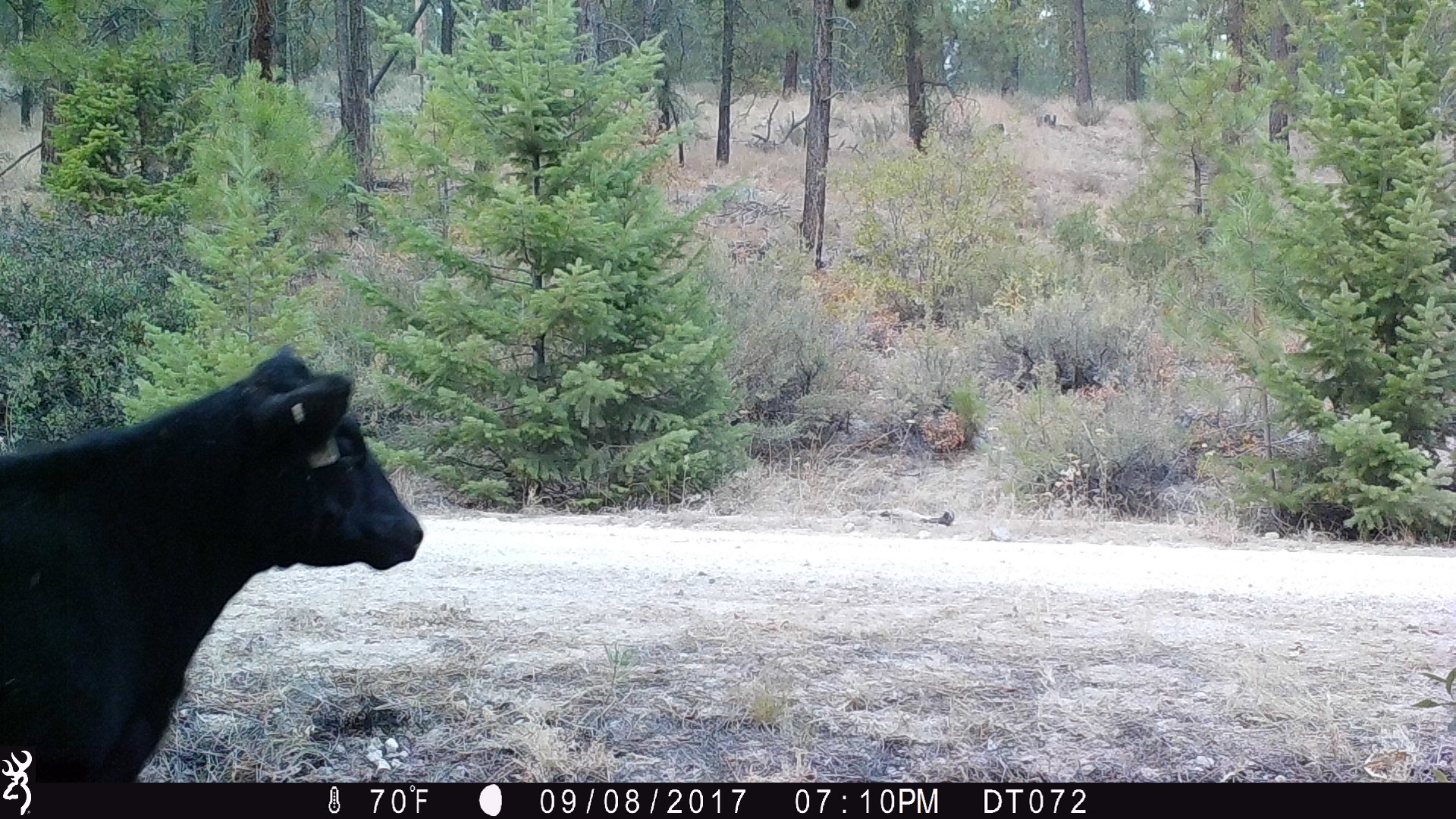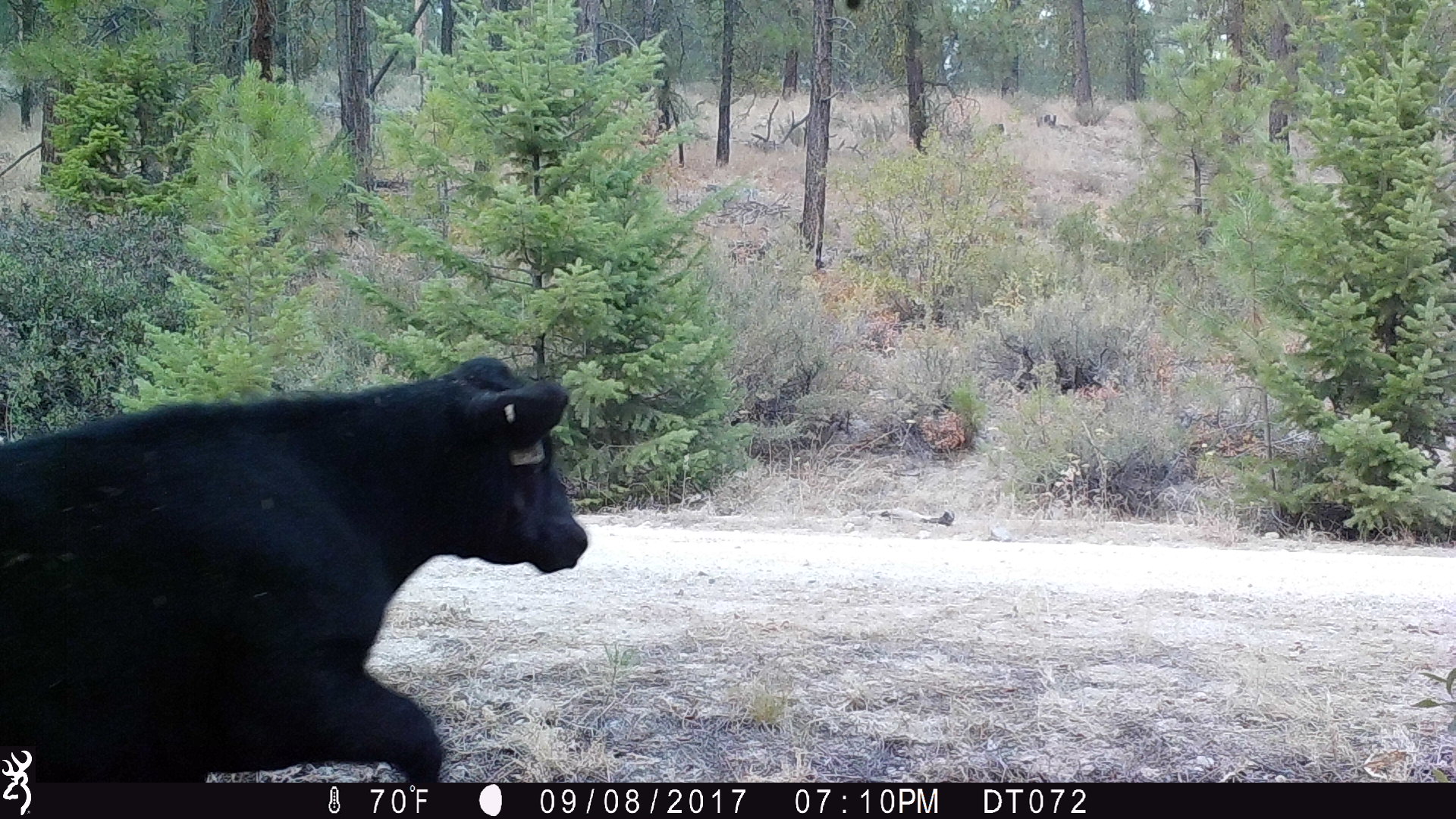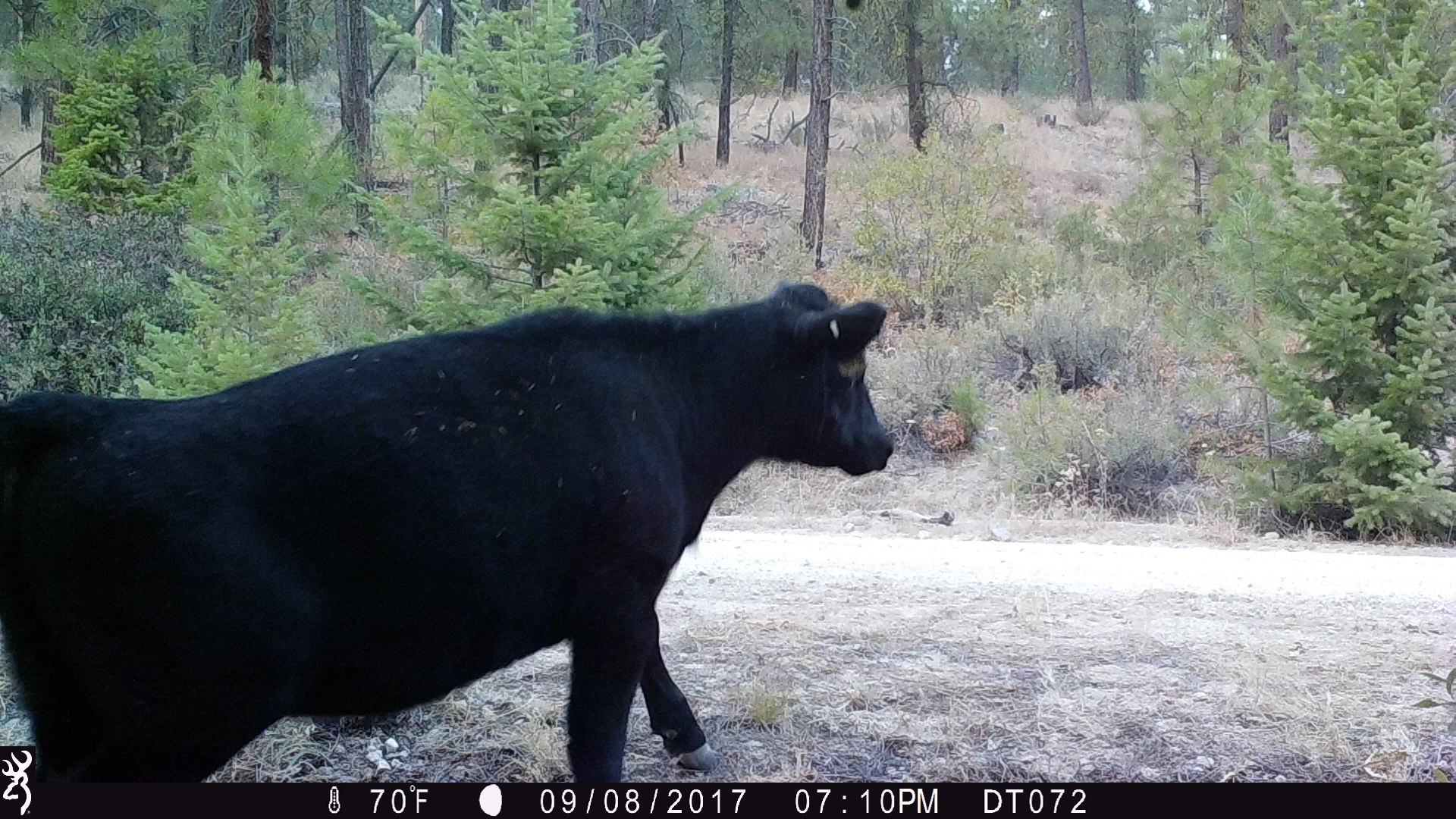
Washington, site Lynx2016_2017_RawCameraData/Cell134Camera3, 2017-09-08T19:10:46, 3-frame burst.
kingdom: Animalia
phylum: Chordata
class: Mammalia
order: Artiodactyla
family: Bovidae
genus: Bos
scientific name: Bos taurus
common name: domestic cattle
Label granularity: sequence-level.